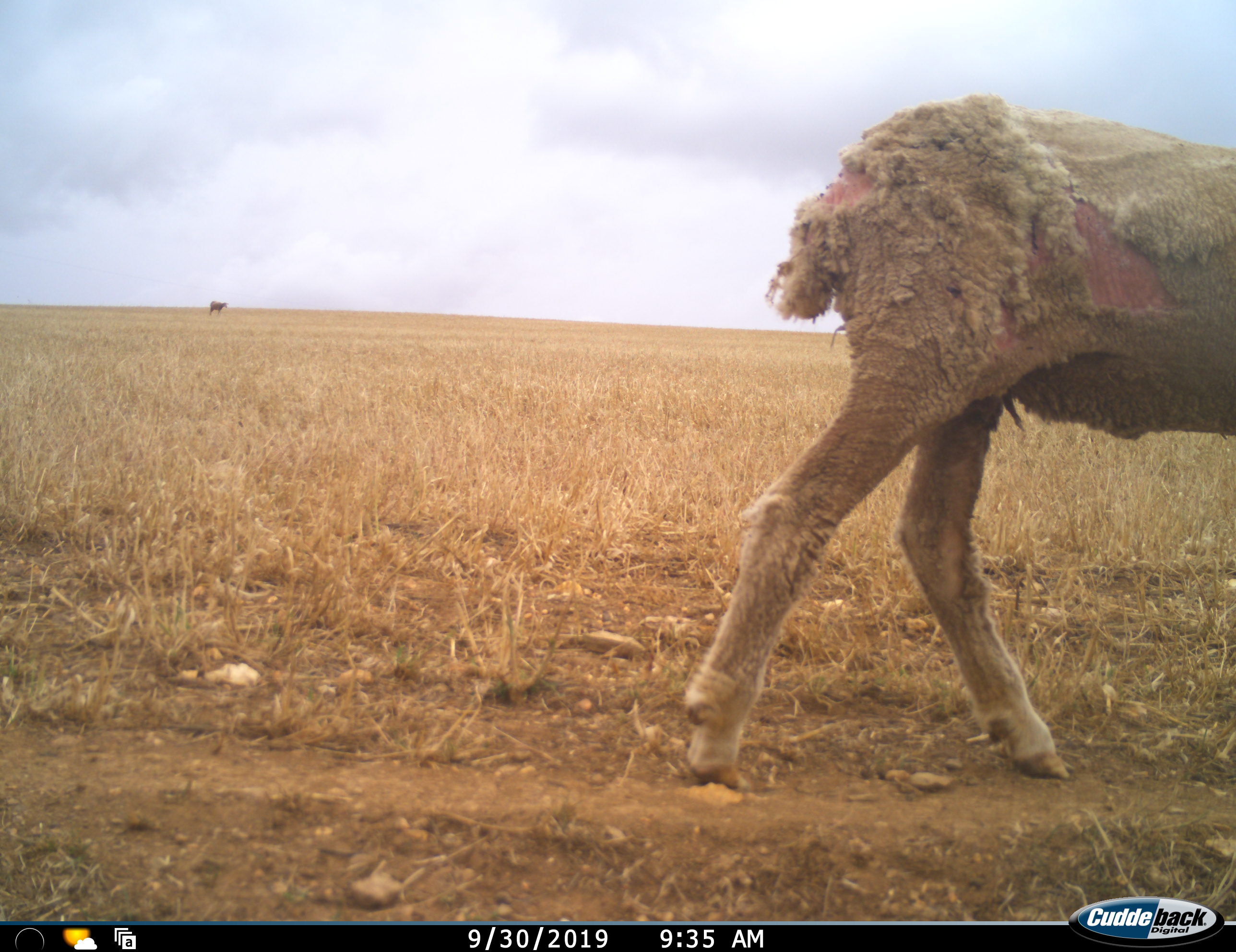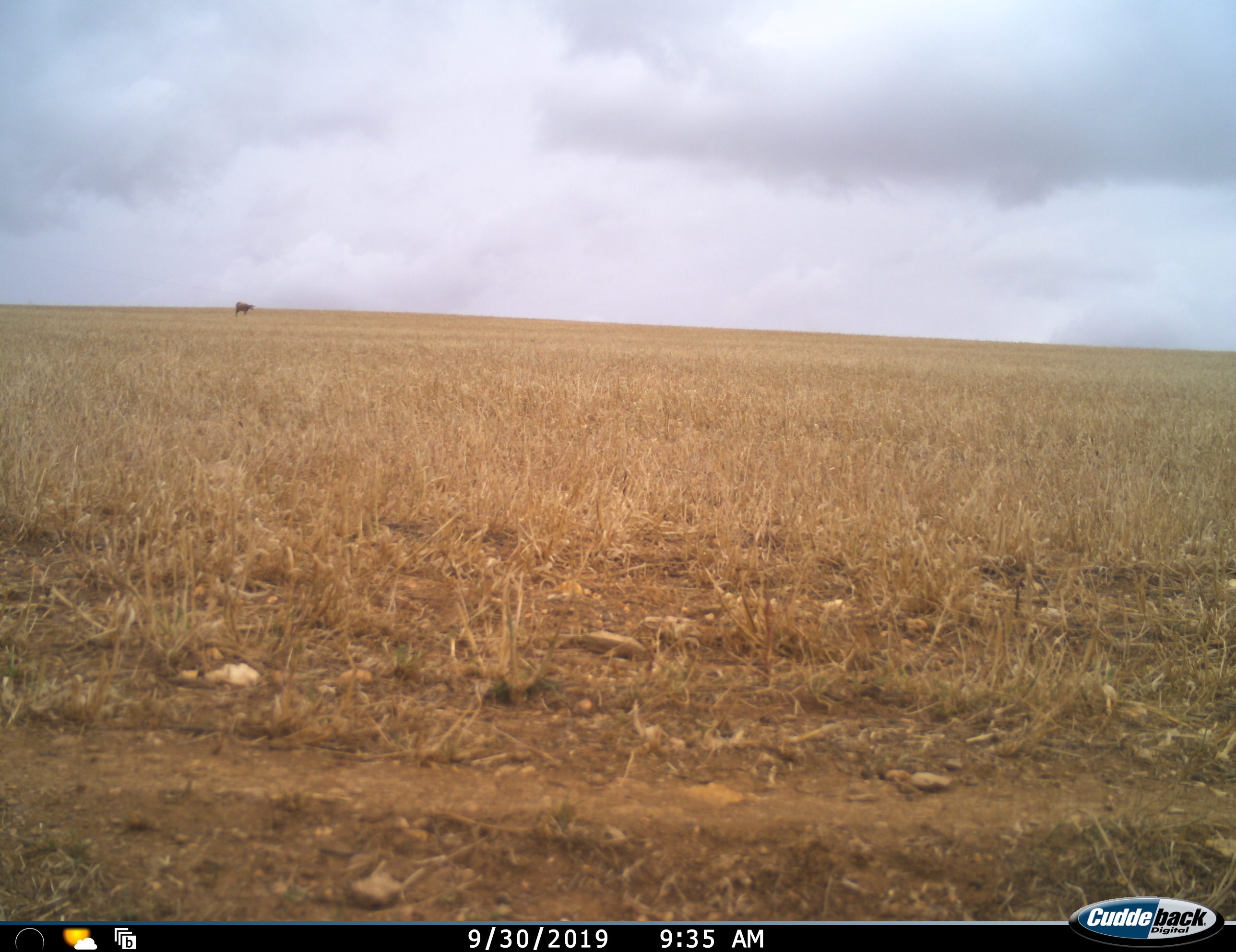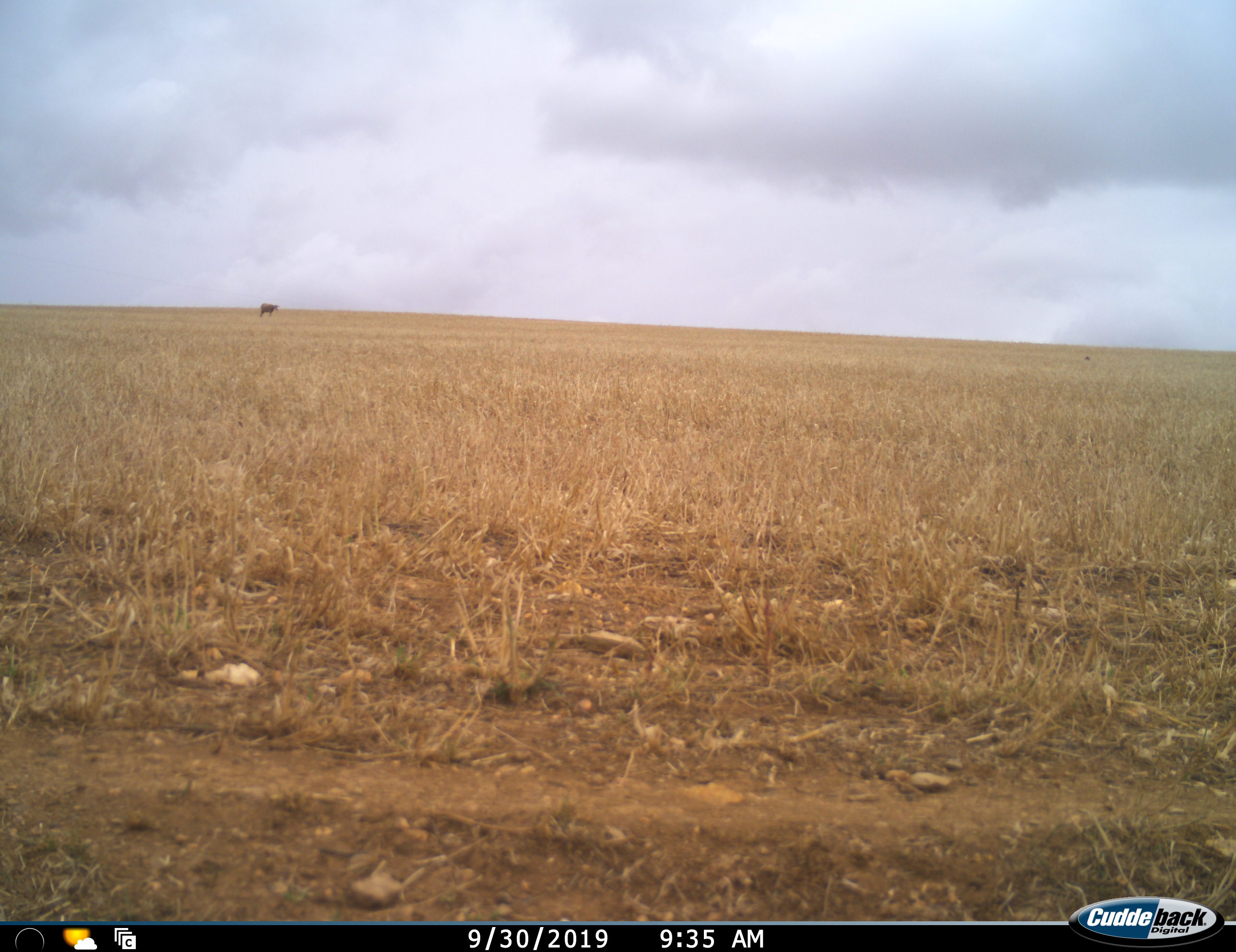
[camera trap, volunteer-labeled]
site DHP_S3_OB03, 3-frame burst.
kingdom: Animalia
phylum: Chordata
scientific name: Vertebrata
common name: domestic animal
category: domesticanimal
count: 2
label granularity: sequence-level